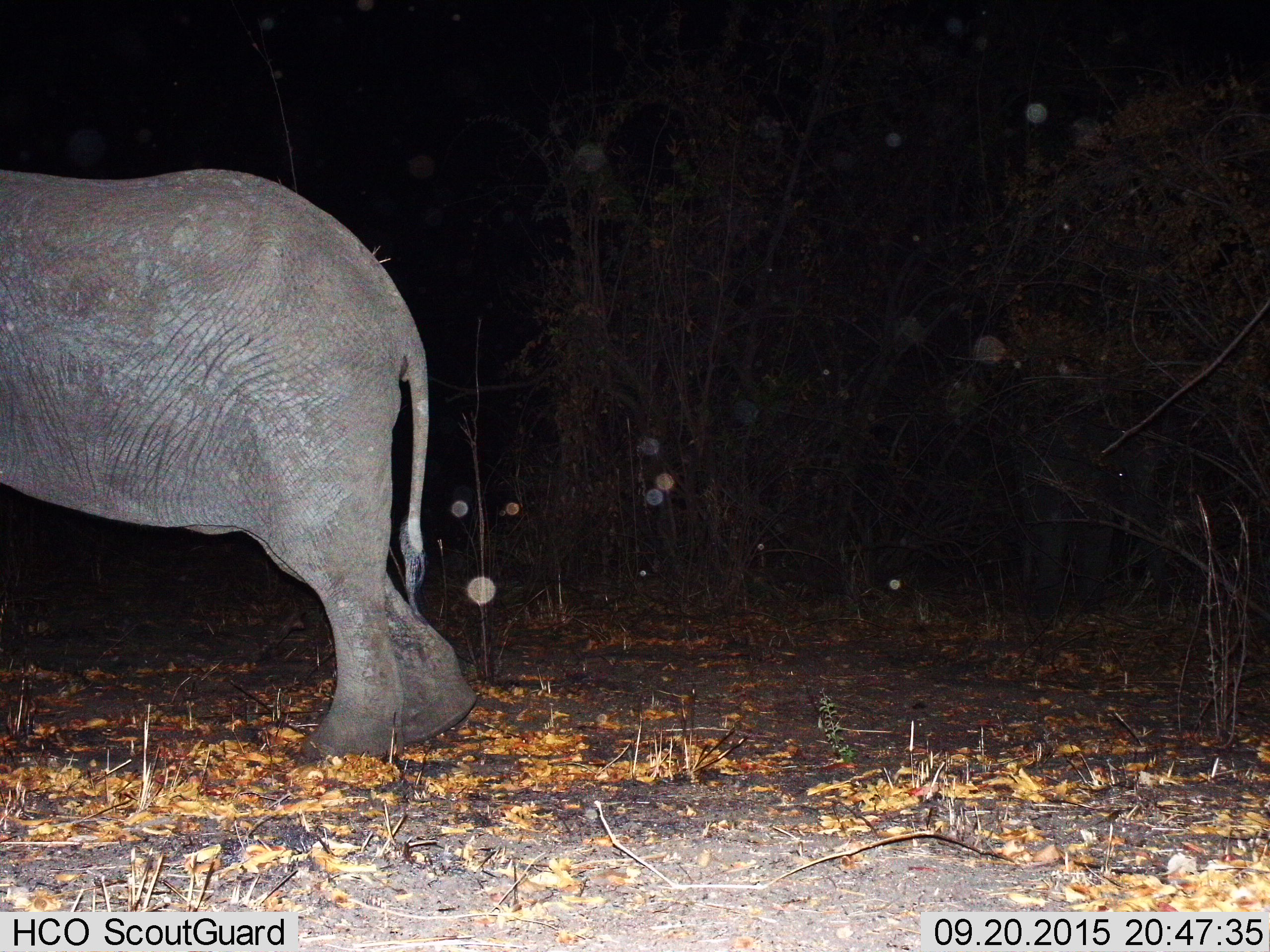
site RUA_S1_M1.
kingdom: Animalia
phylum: Chordata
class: Mammalia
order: Proboscidea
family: Elephantidae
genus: Loxodonta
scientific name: Loxodonta africana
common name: african bush elephant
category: elephant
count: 1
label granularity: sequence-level